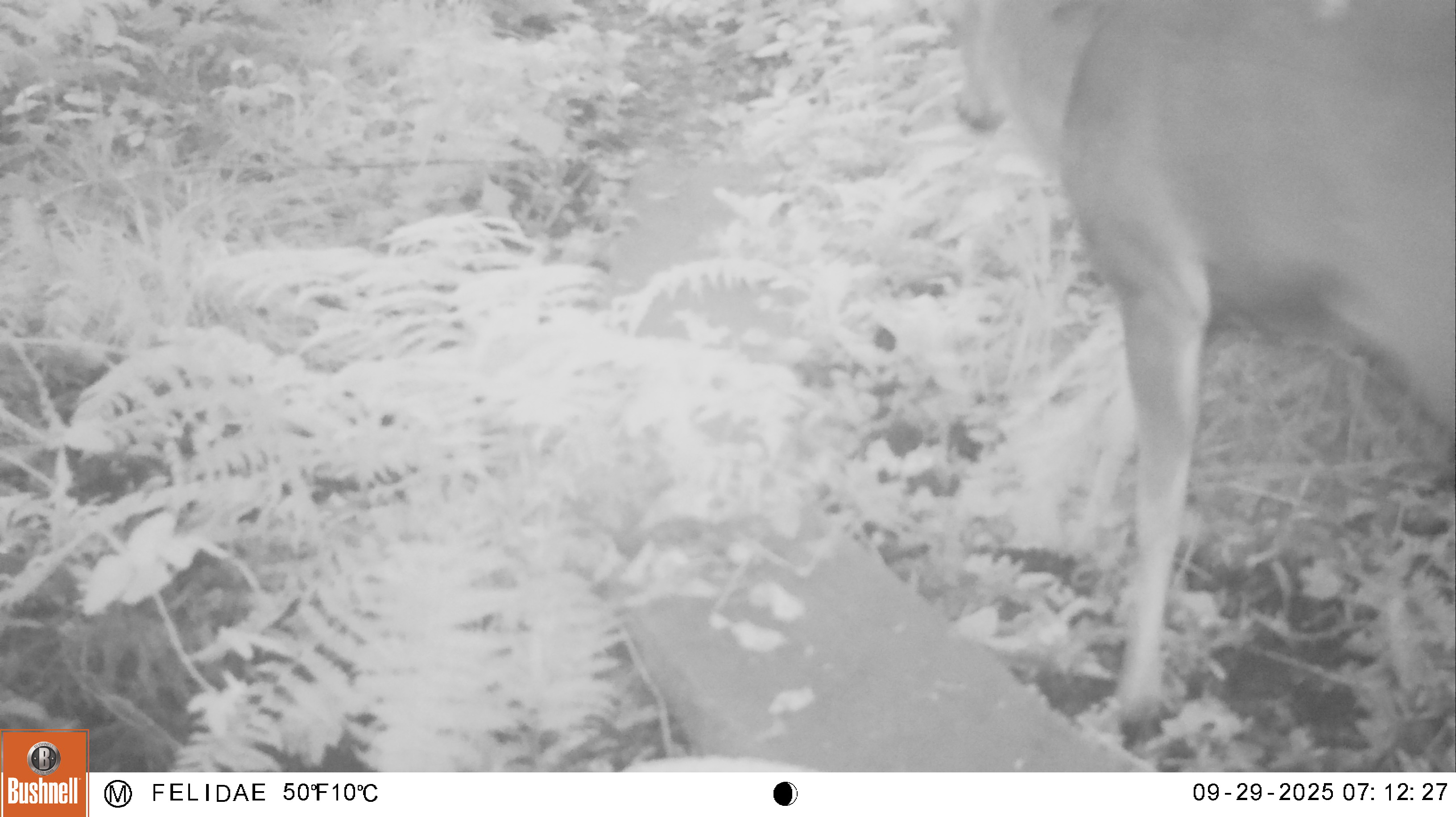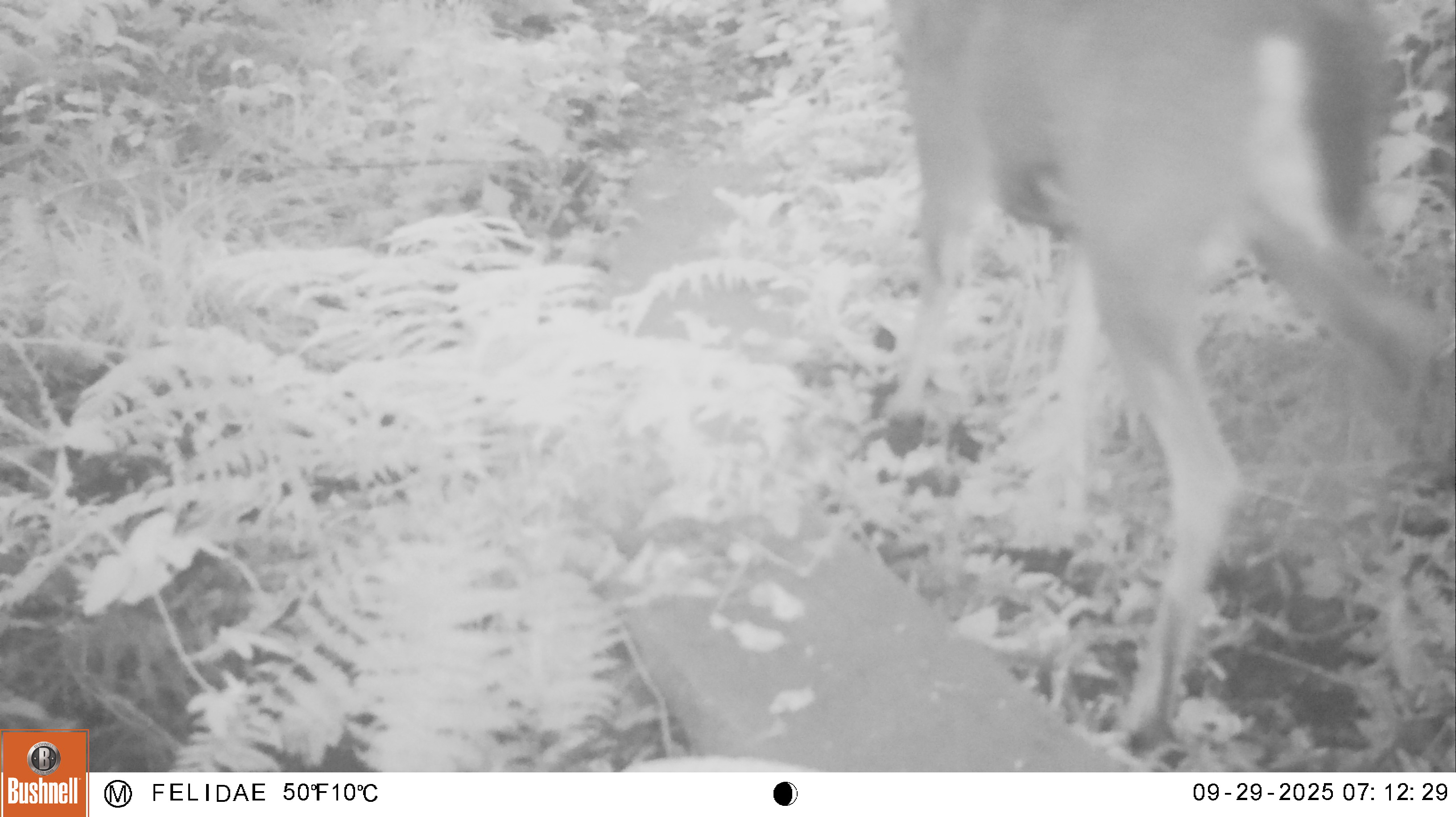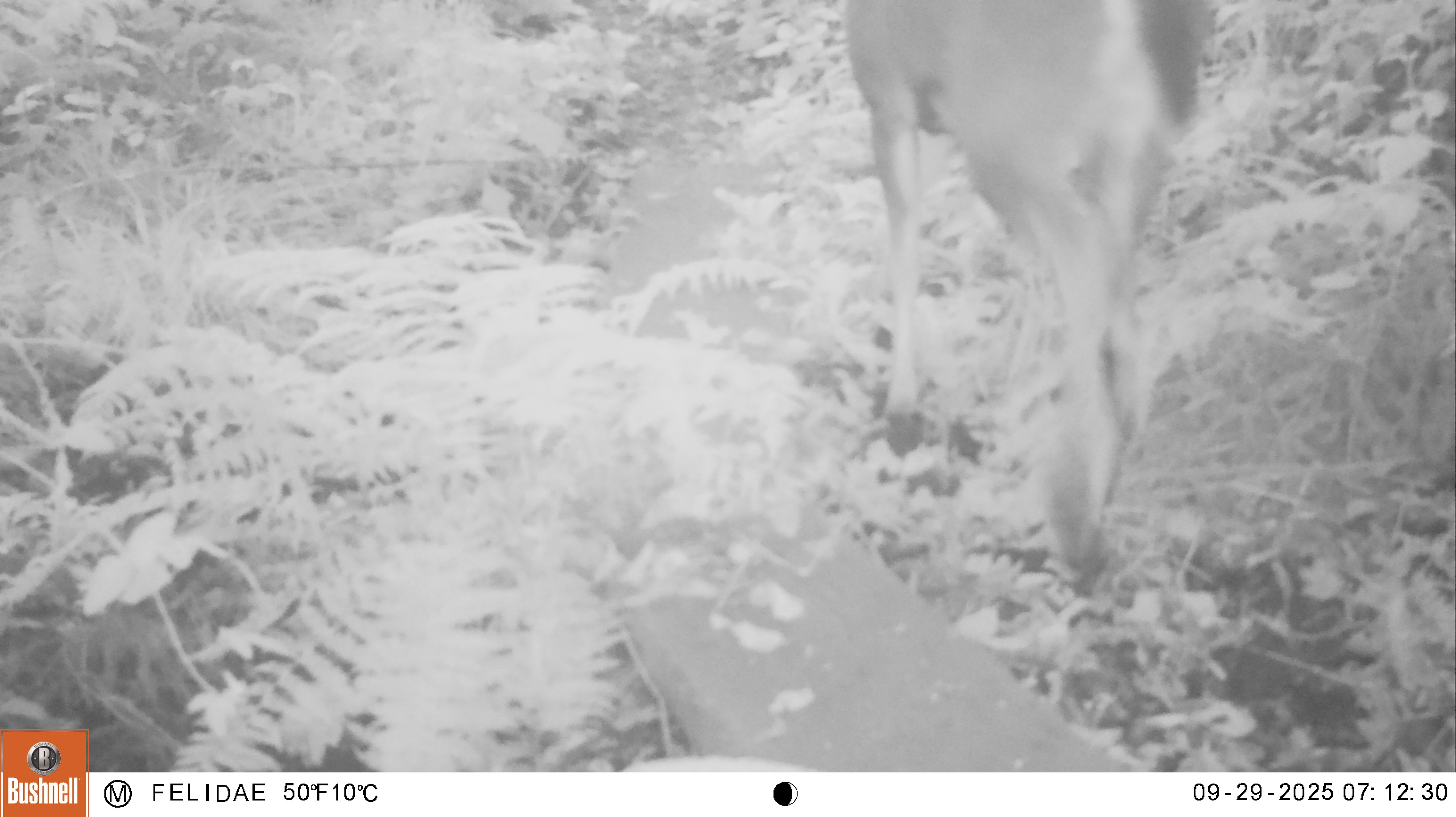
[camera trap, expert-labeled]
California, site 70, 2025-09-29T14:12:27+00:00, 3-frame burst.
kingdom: Animalia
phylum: Chordata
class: Mammalia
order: Artiodactyla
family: Cervidae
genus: Odocoileus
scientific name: Odocoileus hemionus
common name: mule deer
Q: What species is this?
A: Mule deer (Odocoileus hemionus).